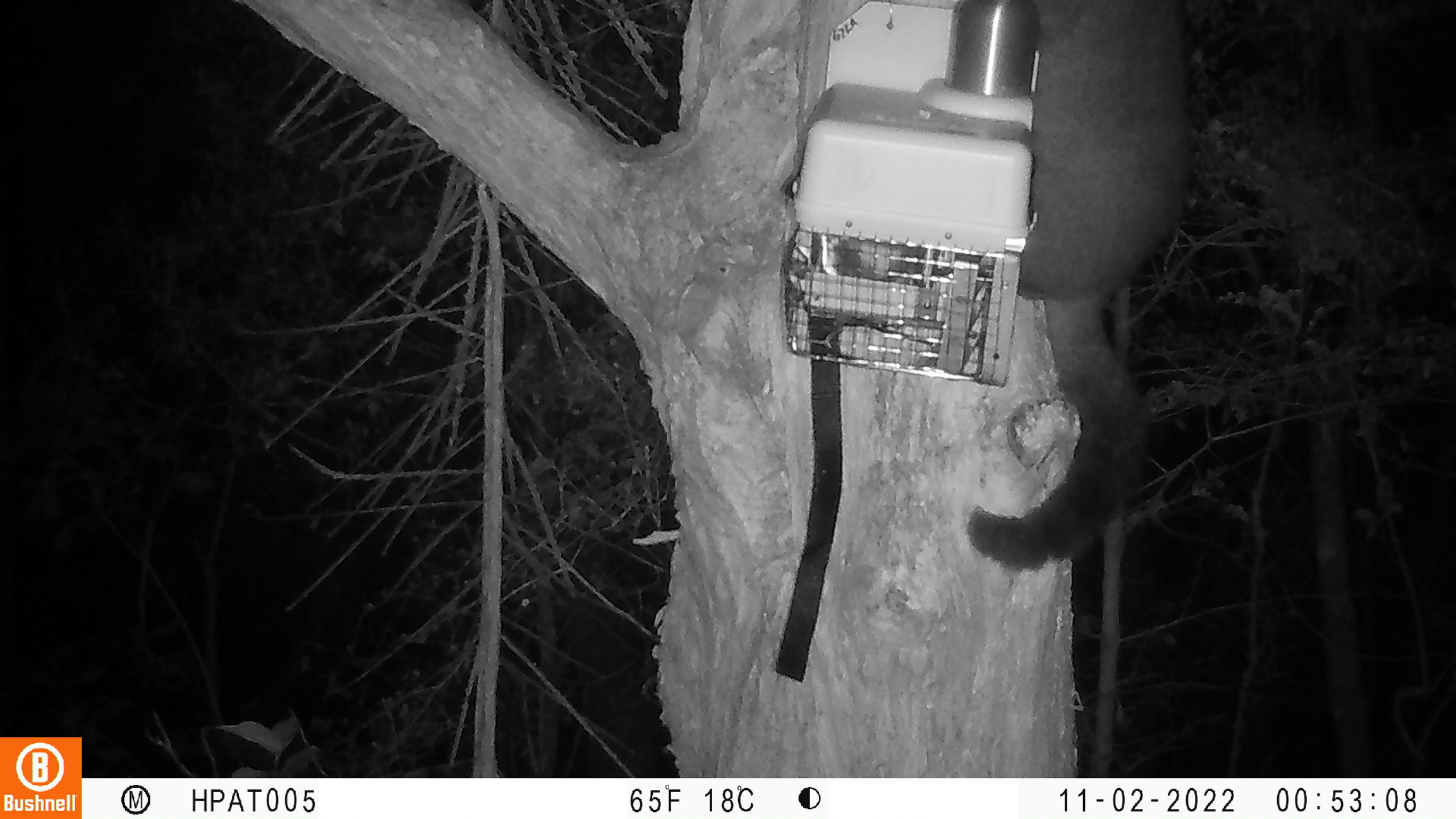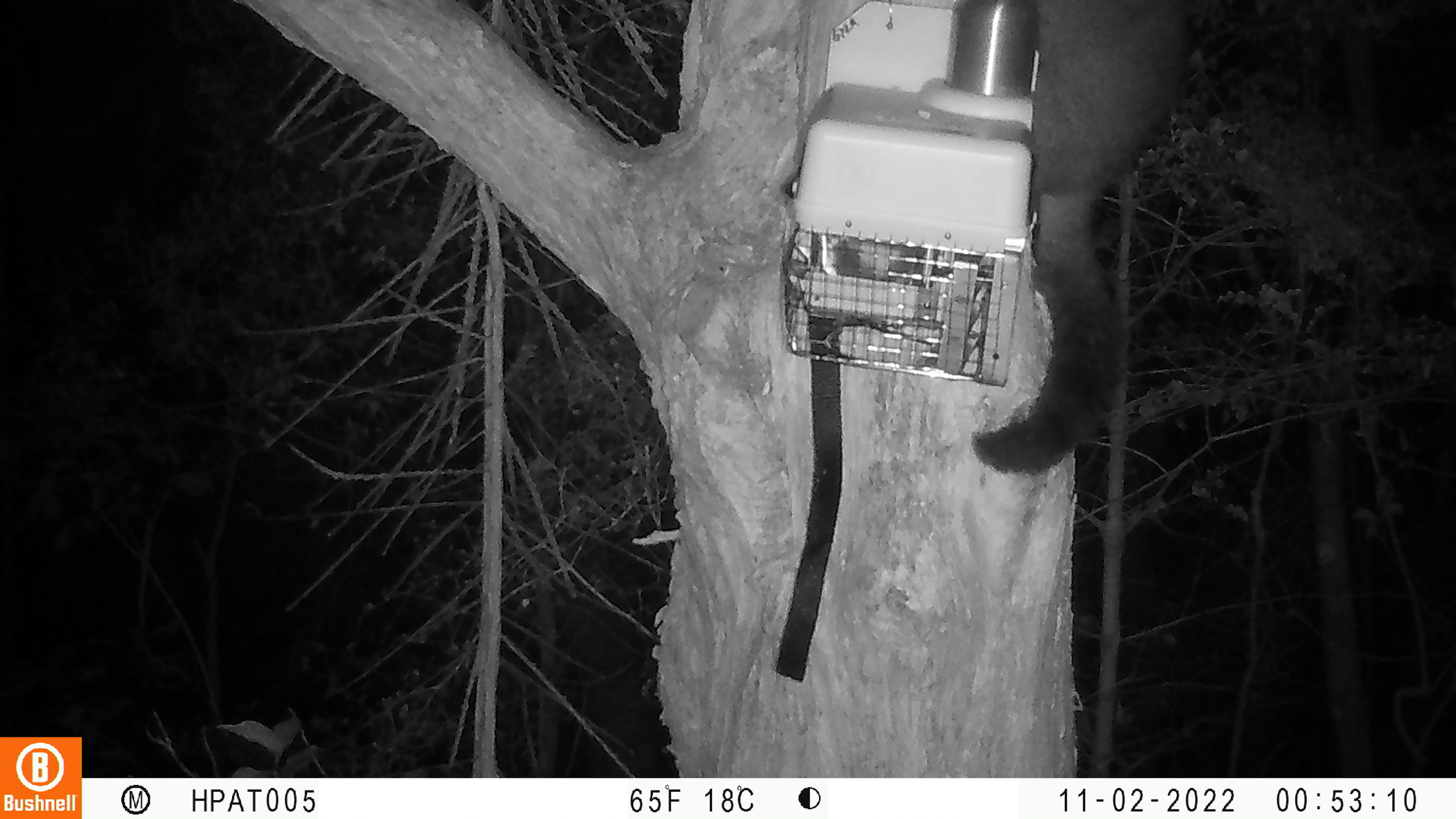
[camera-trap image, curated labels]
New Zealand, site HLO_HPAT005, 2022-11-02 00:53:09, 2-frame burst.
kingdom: Animalia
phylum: Chordata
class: Mammalia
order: Diprotodontia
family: Phalangeridae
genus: Trichosurus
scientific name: Trichosurus vulpecula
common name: common brushtail possum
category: possum